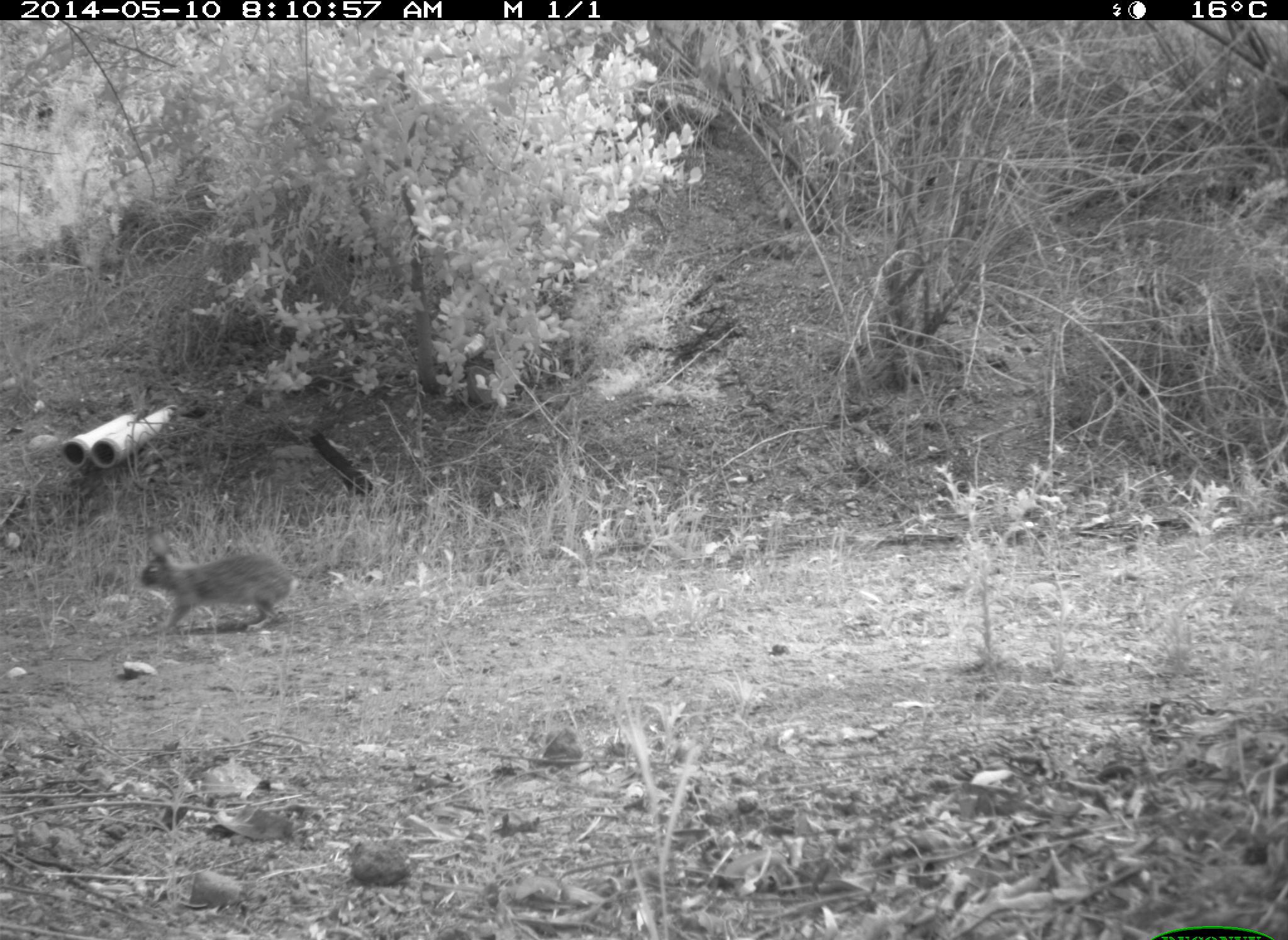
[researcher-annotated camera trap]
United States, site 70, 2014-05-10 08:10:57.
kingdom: Animalia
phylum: Chordata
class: Mammalia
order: Lagomorpha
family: Leporidae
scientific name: Leporidae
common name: rabbits and hares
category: rabbit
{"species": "rabbit (rabbits and hares) (Leporidae)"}